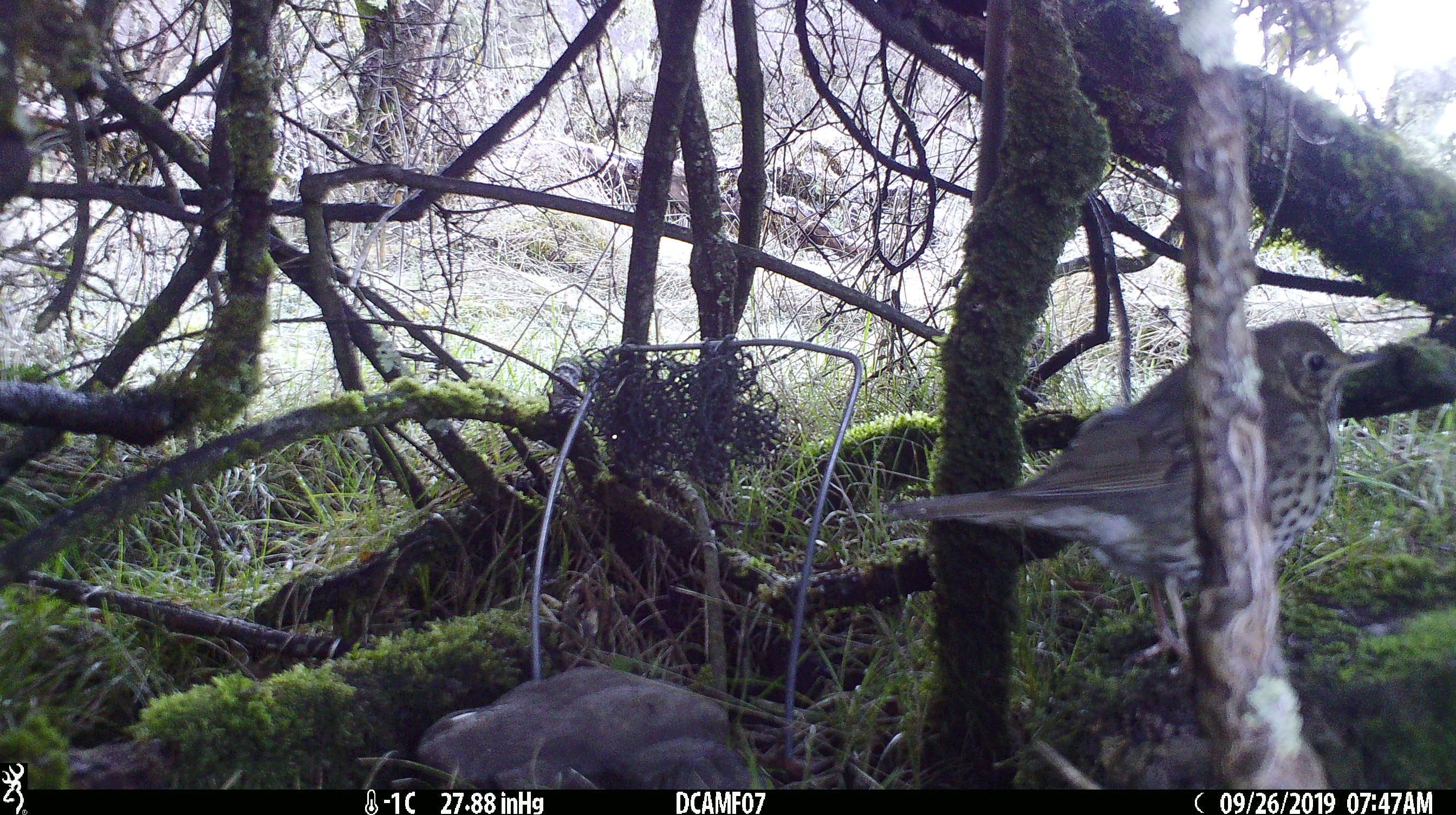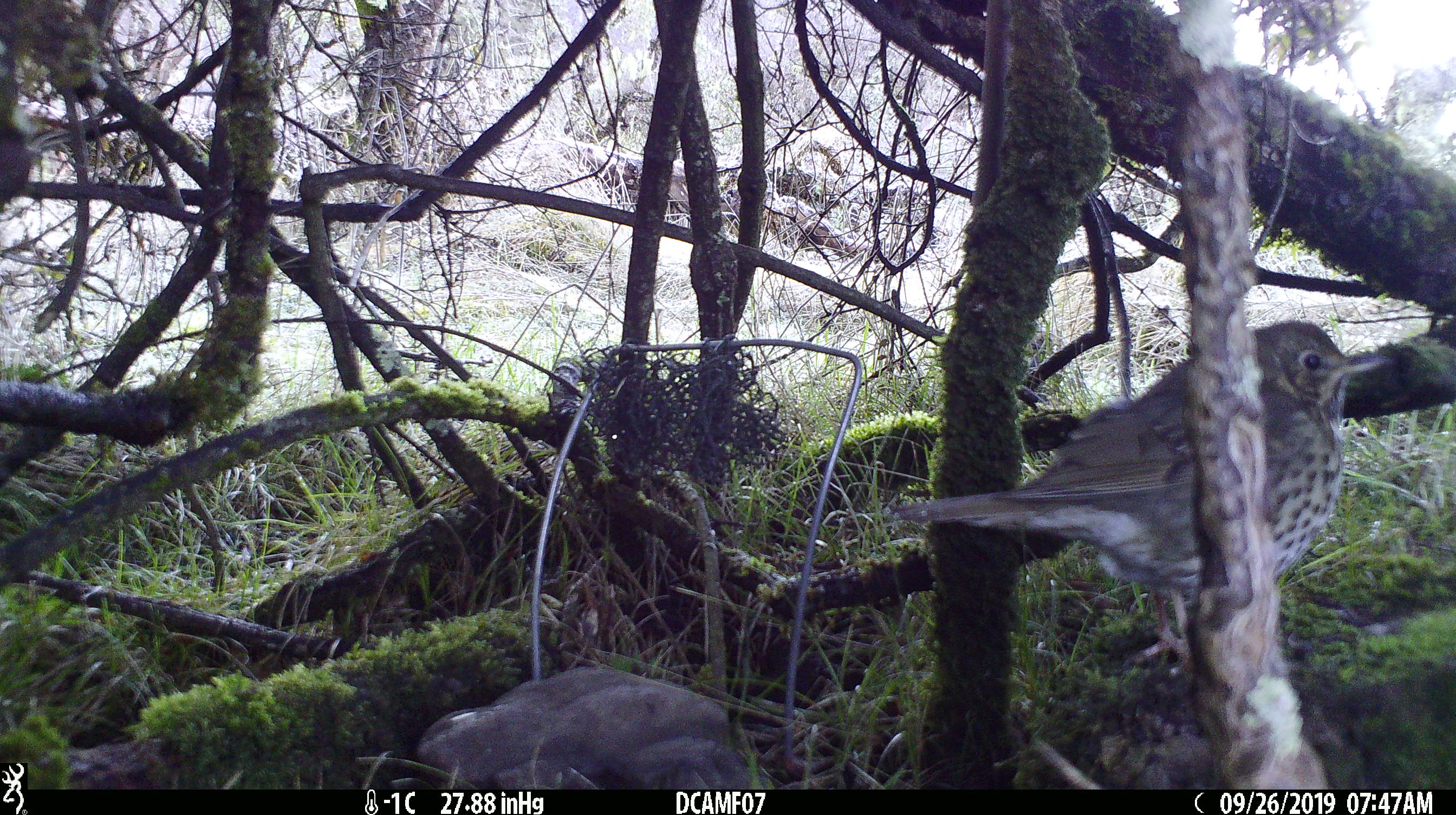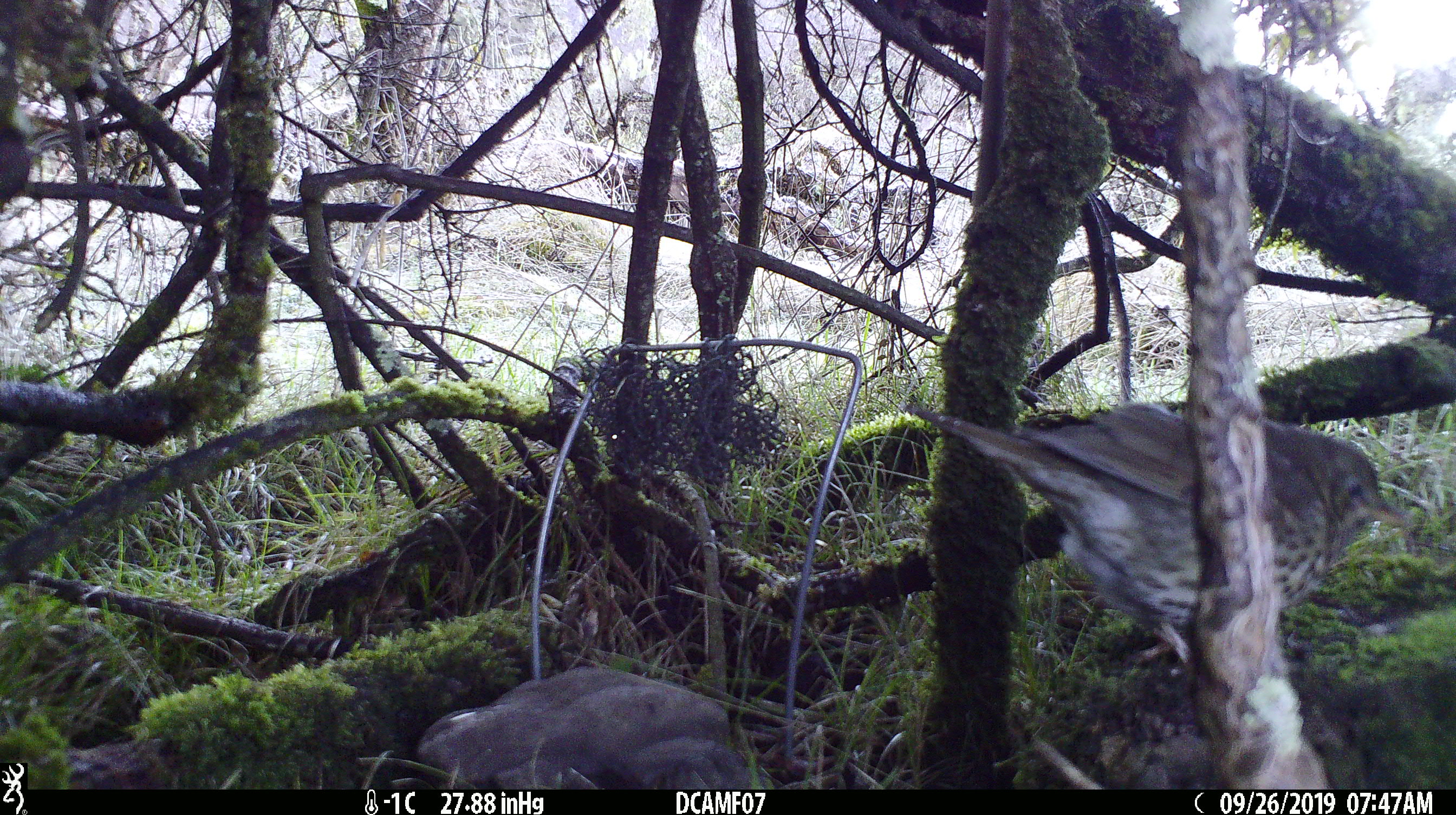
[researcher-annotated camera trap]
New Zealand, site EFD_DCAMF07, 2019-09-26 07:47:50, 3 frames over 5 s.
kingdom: Animalia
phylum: Chordata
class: Aves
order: Passeriformes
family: Turdidae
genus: Turdus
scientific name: Turdus philomelos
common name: song thrush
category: thrush